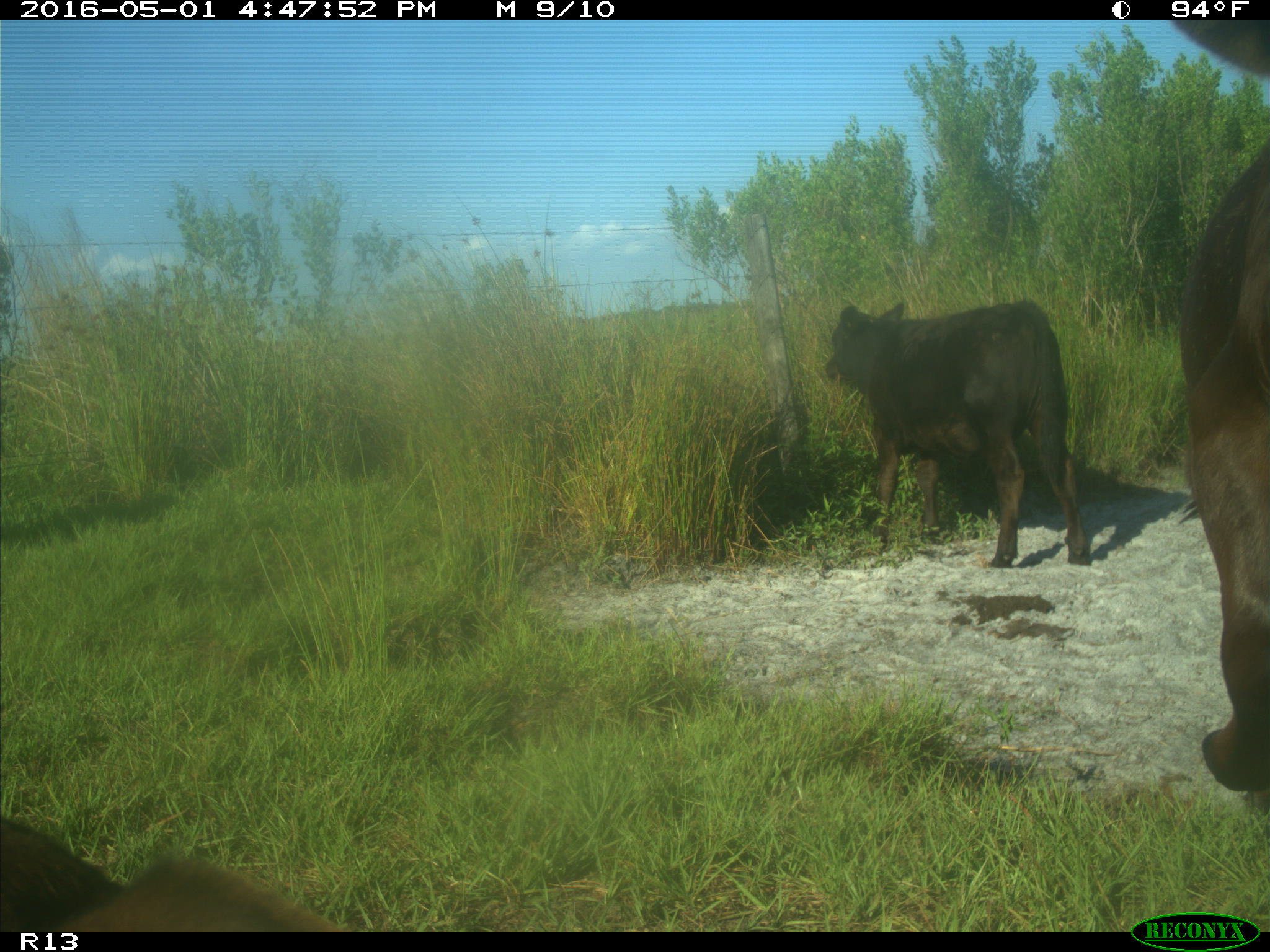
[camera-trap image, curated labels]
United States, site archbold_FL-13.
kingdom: Animalia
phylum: Chordata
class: Mammalia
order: Artiodactyla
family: Bovidae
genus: Bos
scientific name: Bos taurus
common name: domestic cow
Bos taurus (domestic cow).